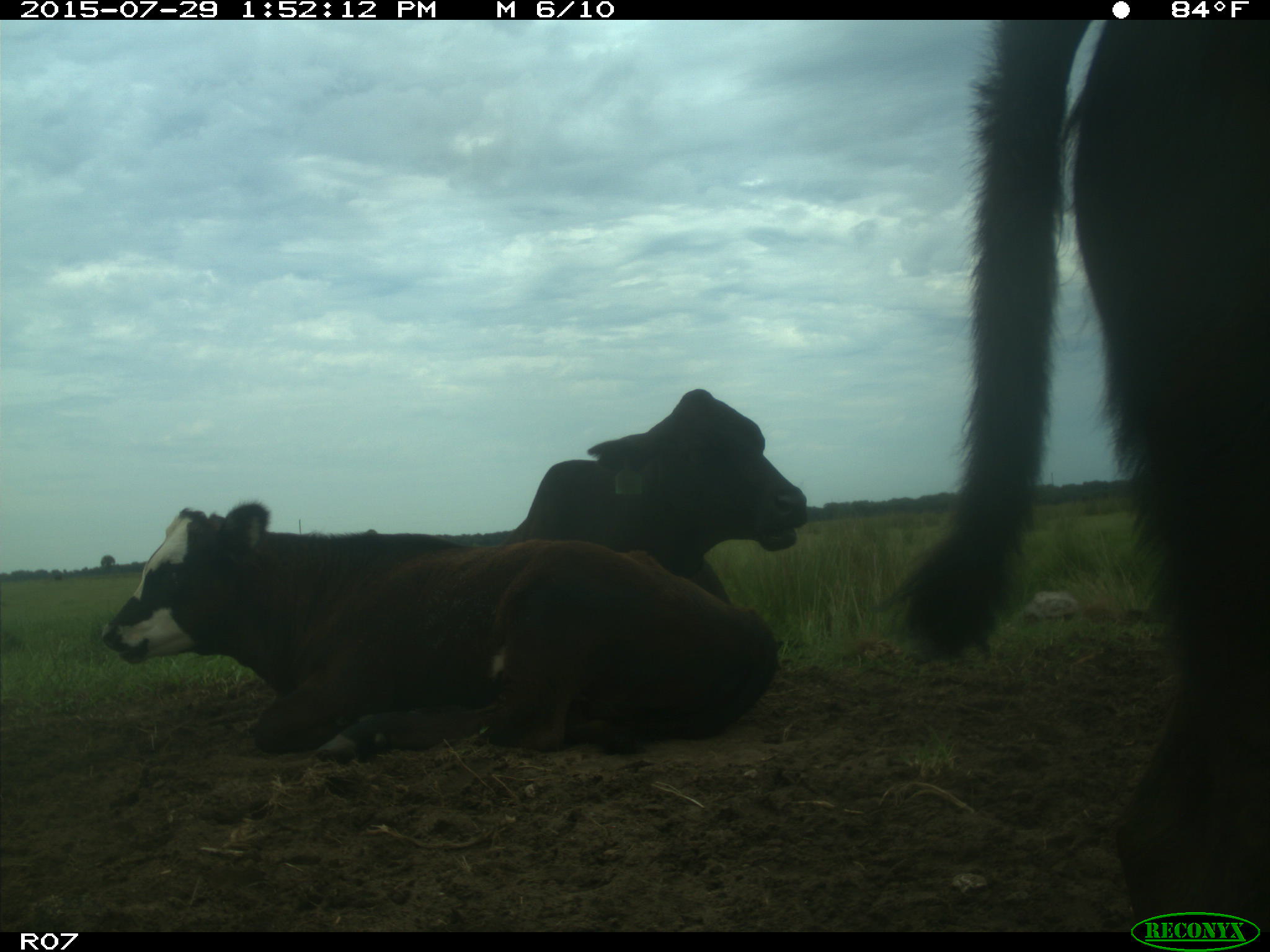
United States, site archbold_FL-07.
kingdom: Animalia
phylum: Chordata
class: Mammalia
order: Artiodactyla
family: Bovidae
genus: Bos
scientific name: Bos taurus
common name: domestic cow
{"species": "Bos taurus (domestic cow)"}